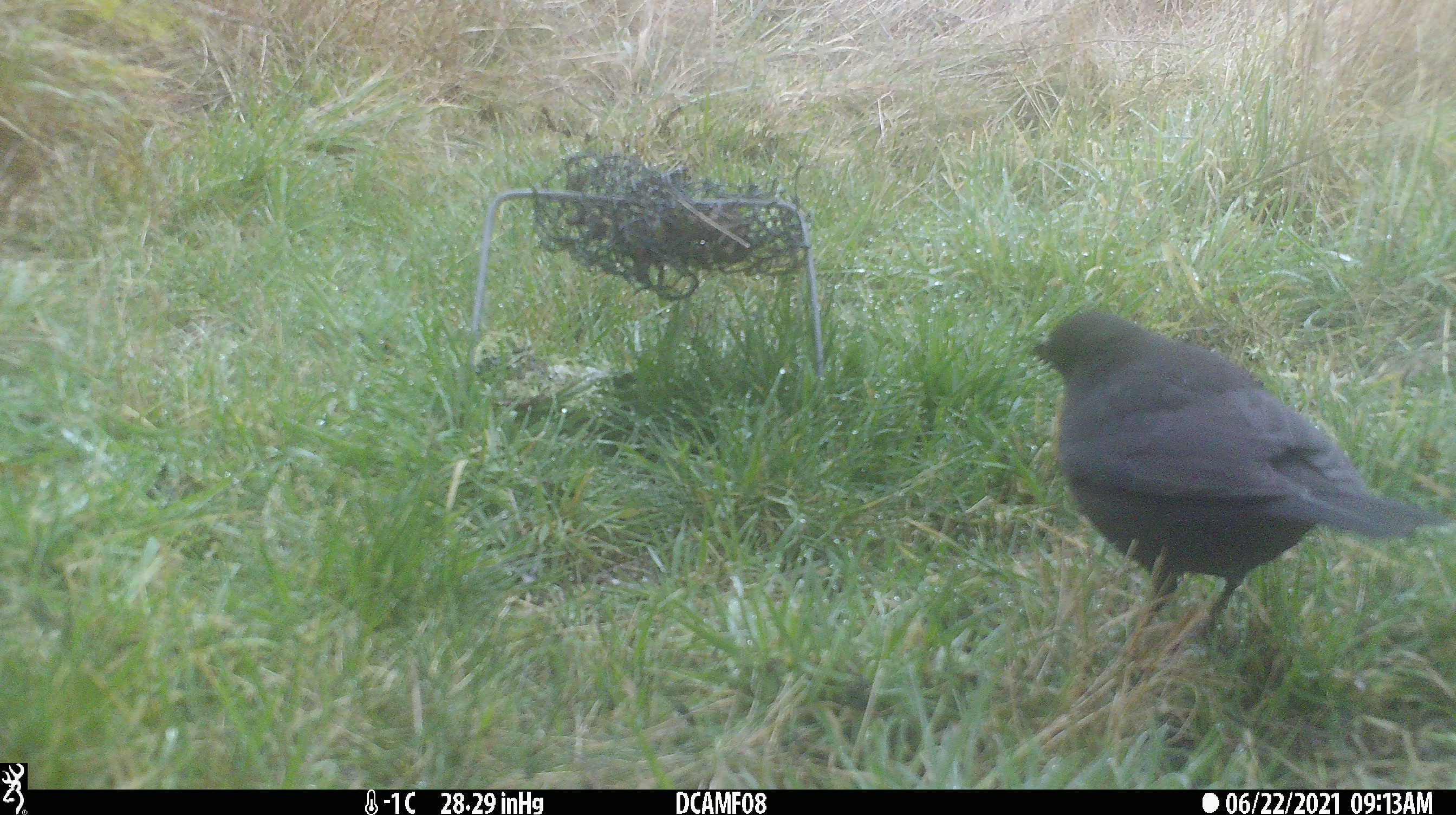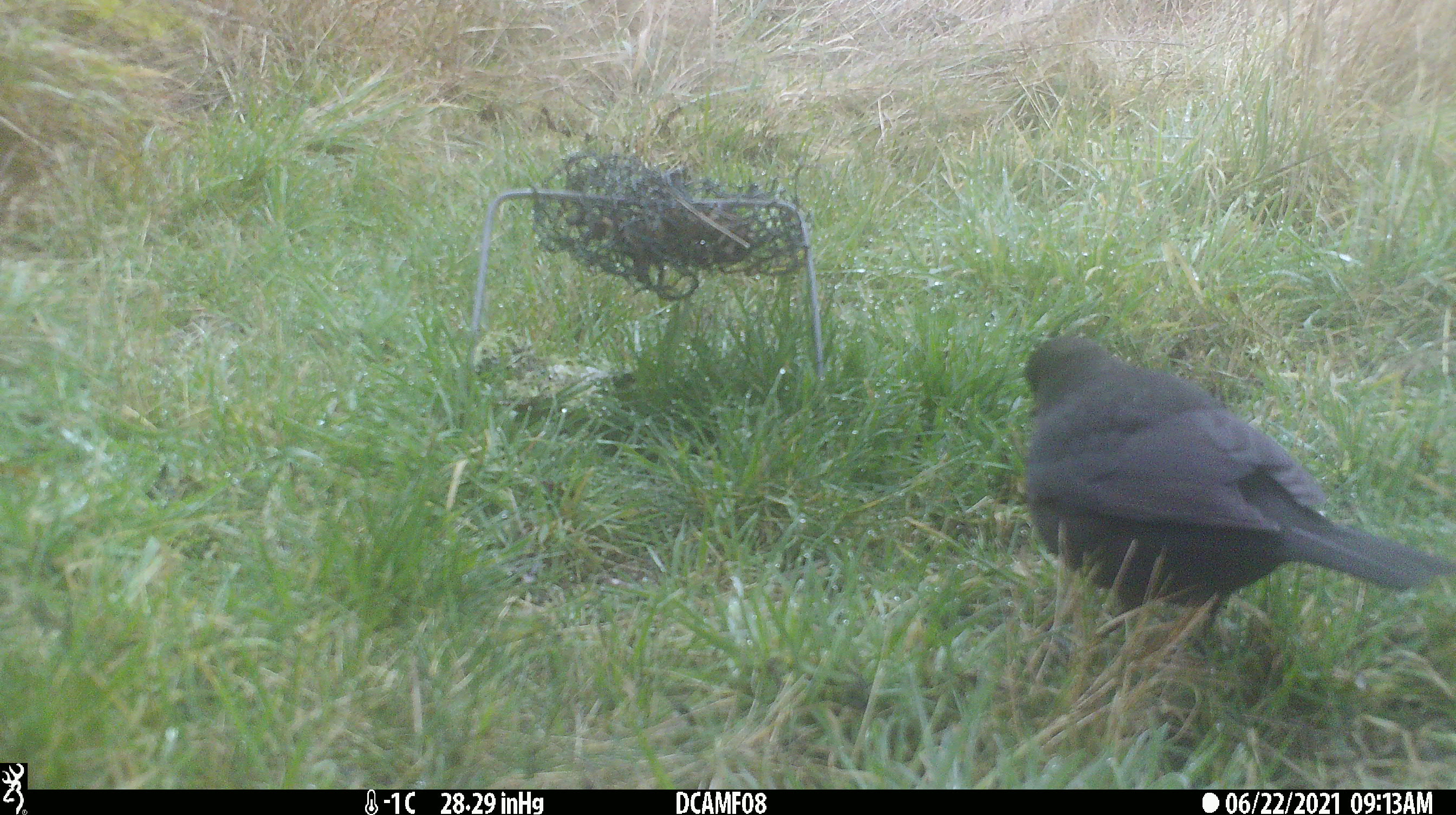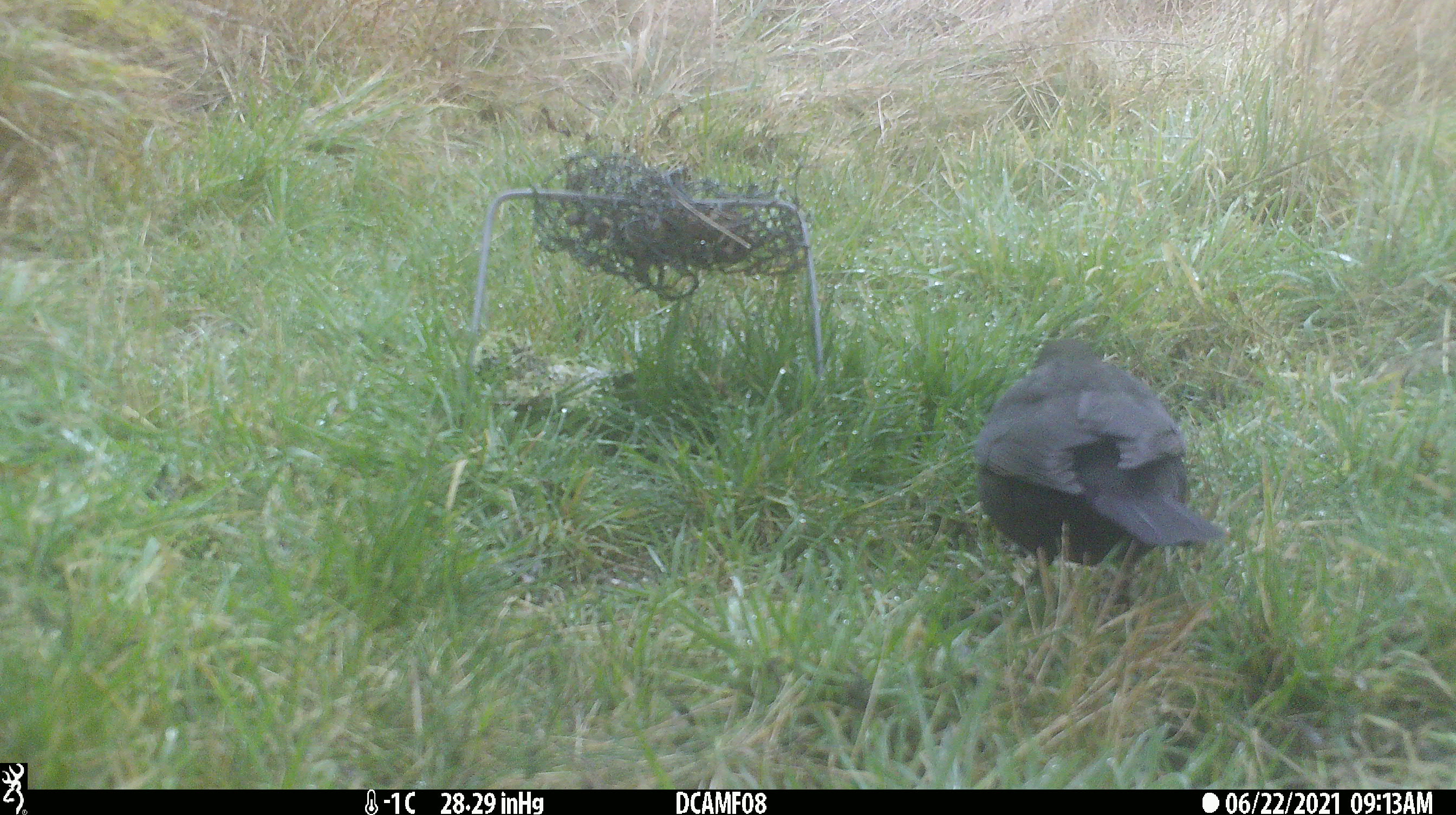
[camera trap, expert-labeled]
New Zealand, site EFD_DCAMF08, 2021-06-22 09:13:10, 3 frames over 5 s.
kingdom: Animalia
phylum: Chordata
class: Aves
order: Passeriformes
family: Turdidae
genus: Turdus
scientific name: Turdus merula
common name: eurasian blackbird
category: blackbird